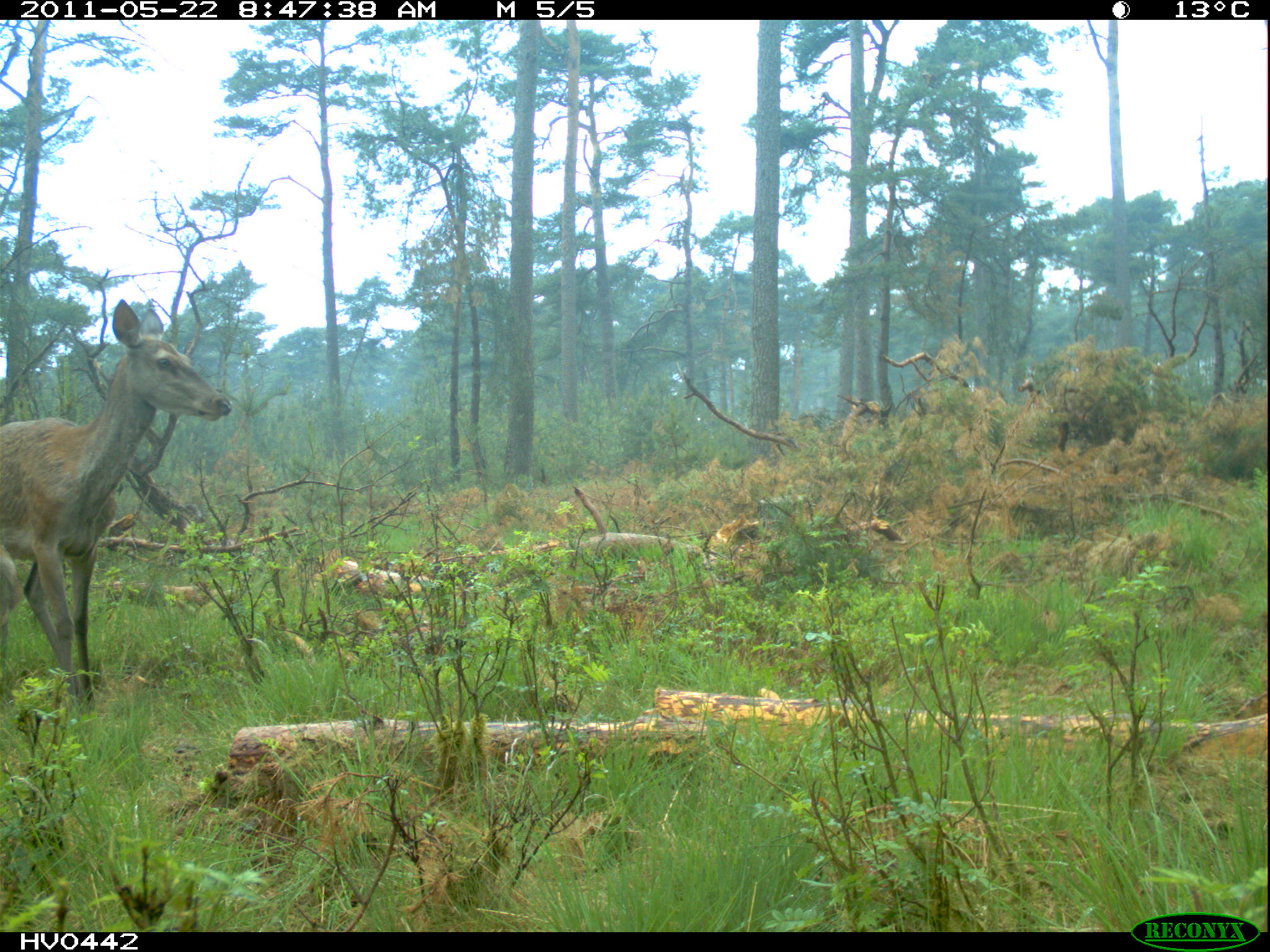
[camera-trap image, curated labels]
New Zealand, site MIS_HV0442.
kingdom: Animalia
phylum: Chordata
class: Mammalia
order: Artiodactyla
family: Cervidae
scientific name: Cervidae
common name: deer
Deer (Cervidae).